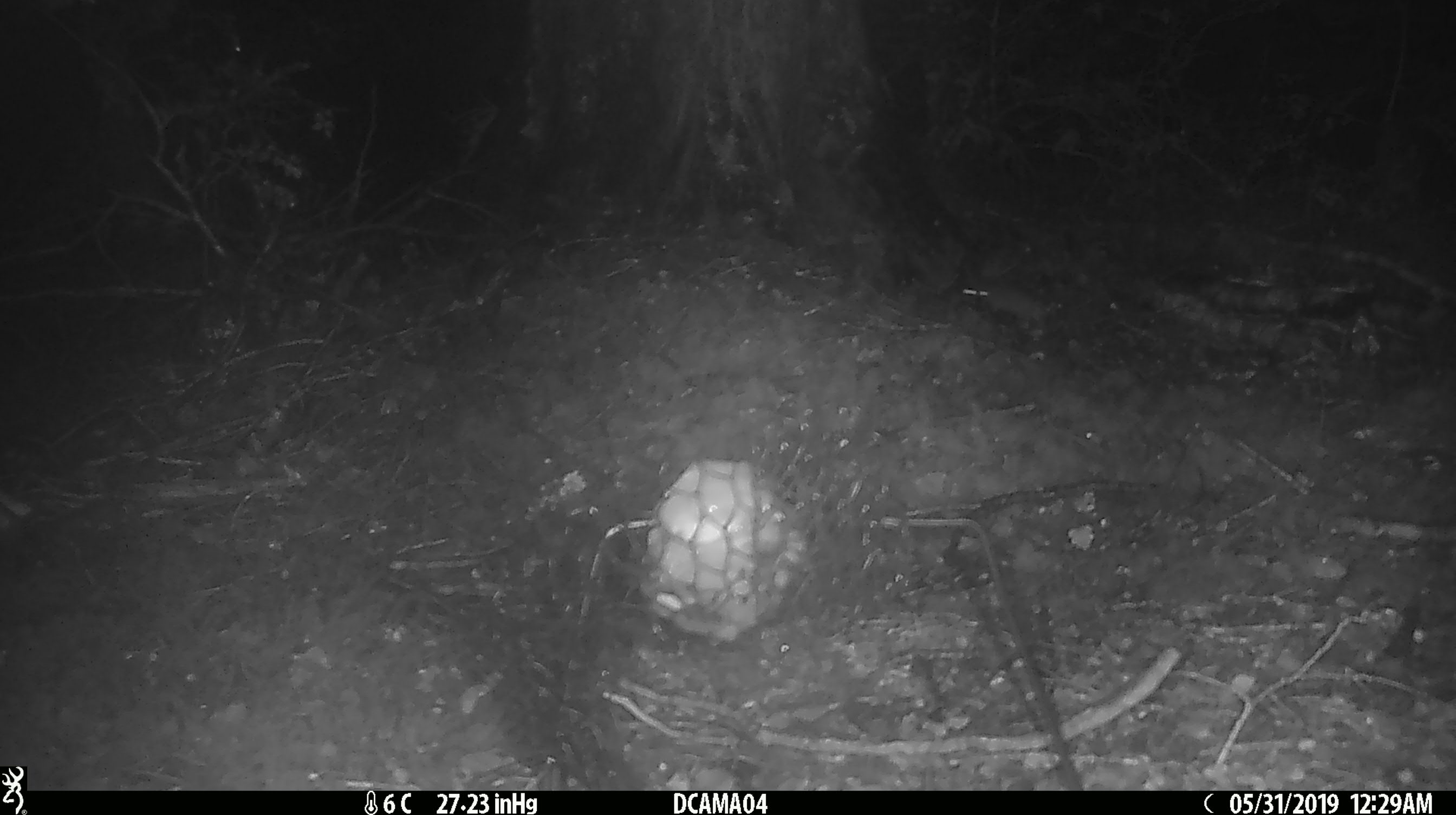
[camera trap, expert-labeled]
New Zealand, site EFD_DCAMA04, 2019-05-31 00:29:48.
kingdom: Animalia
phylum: Chordata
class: Mammalia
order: Rodentia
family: Muridae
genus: Mus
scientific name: Mus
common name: mouse